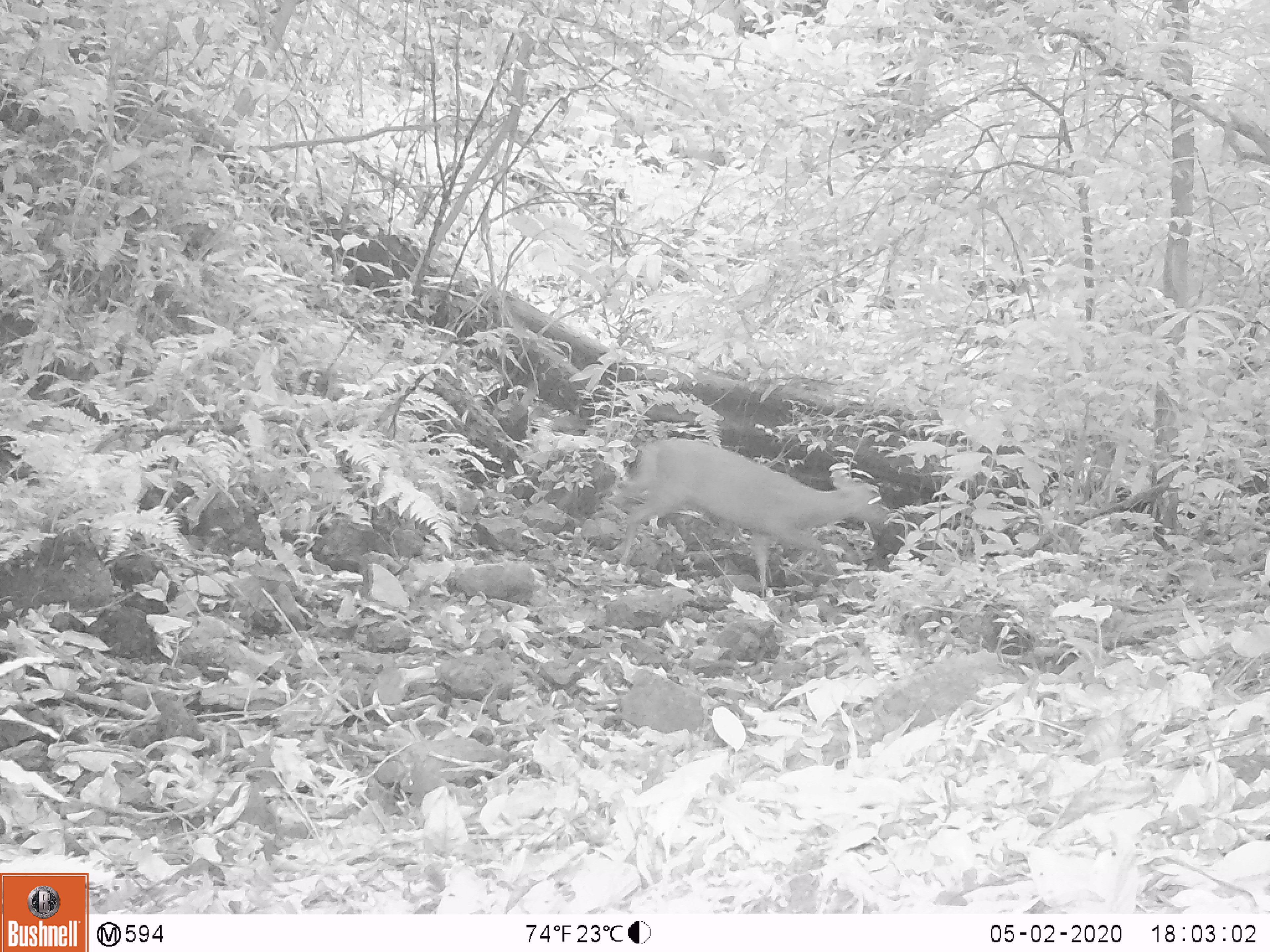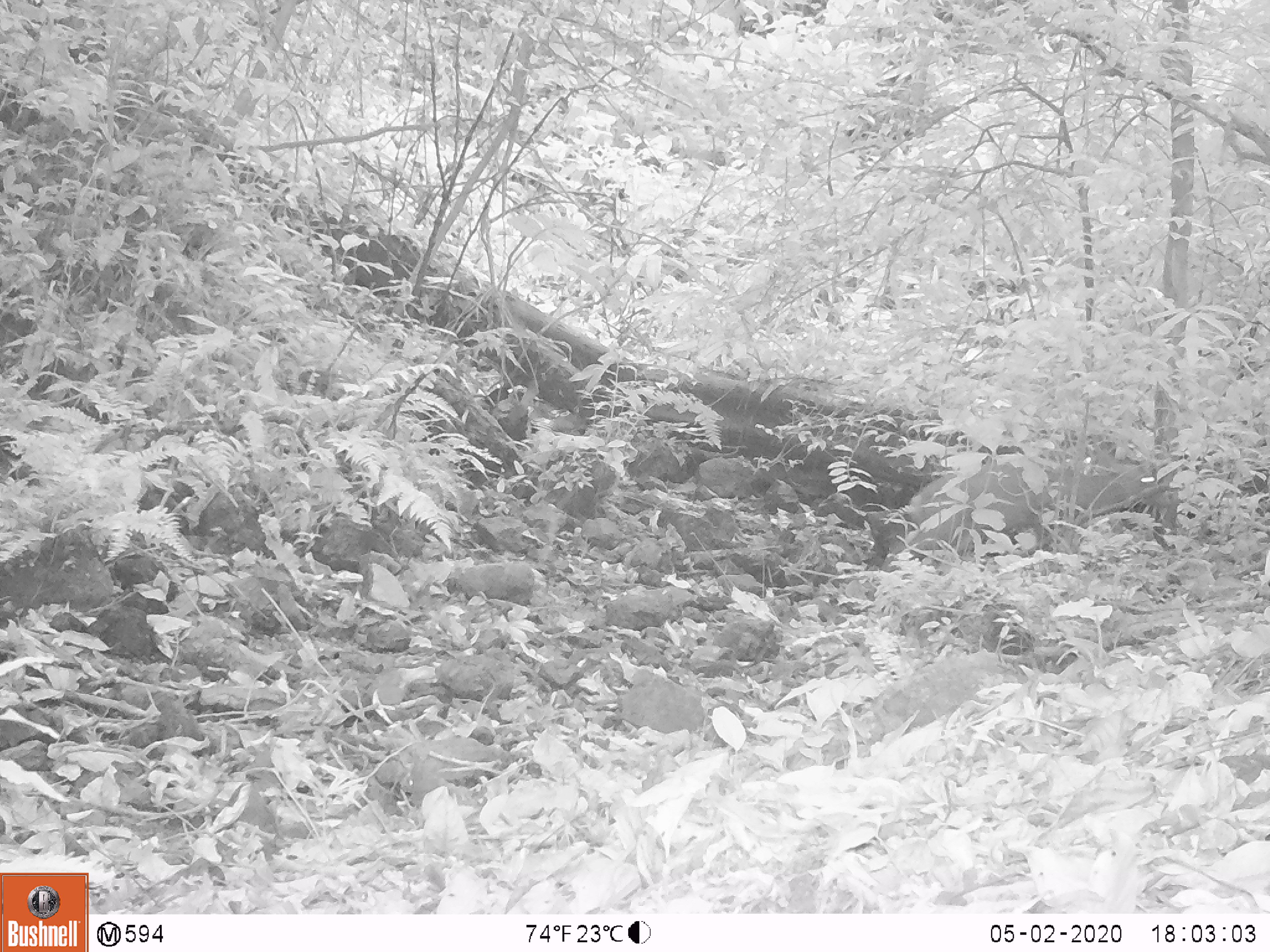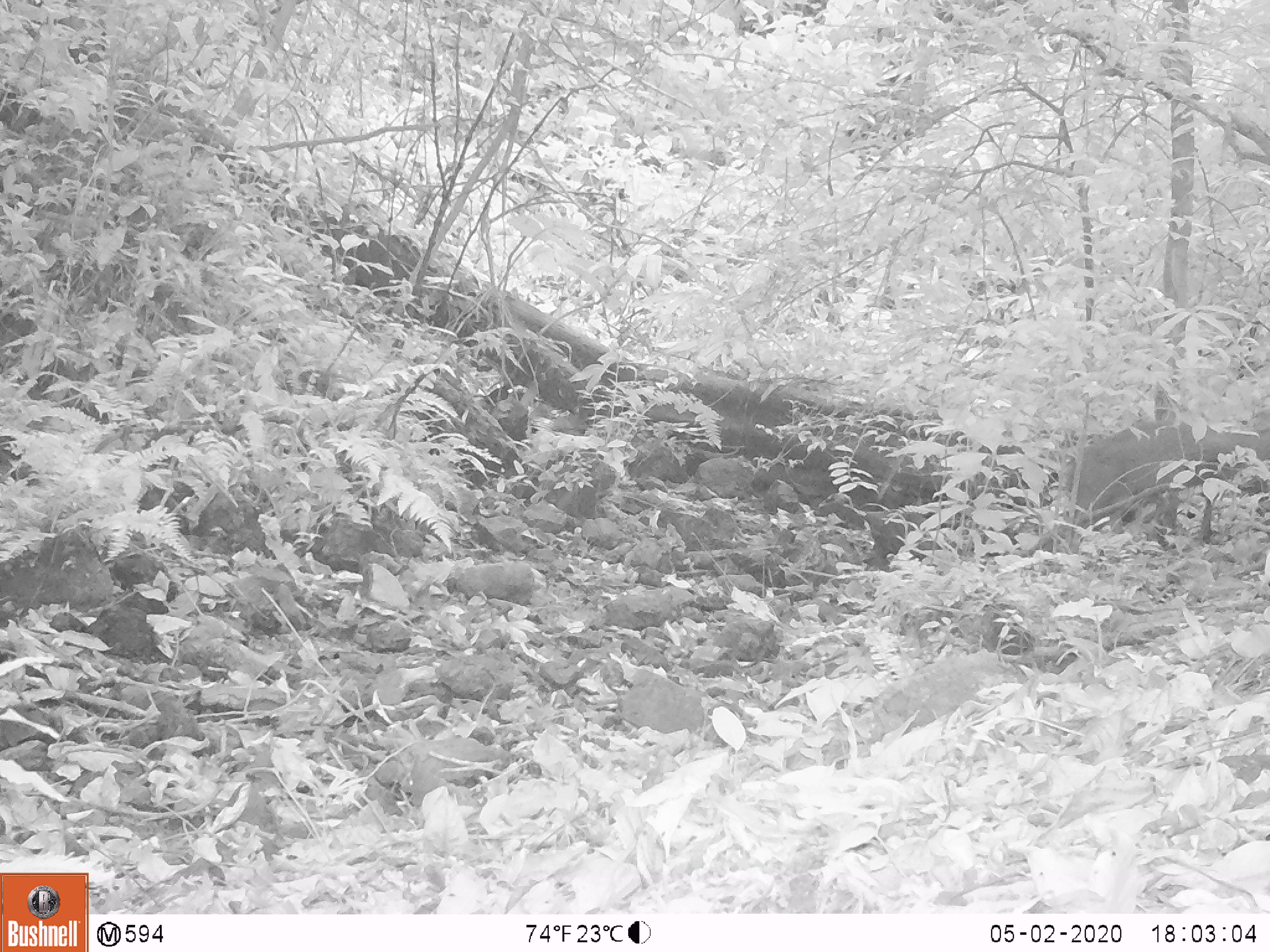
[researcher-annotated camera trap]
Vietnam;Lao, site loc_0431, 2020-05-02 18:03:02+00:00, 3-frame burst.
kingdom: Animalia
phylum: Chordata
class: Mammalia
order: Artiodactyla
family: Cervidae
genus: Muntiacus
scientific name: Muntiacus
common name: muntjacs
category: unidentified muntjac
Unidentified muntjac (muntjacs) (Muntiacus). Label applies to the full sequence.